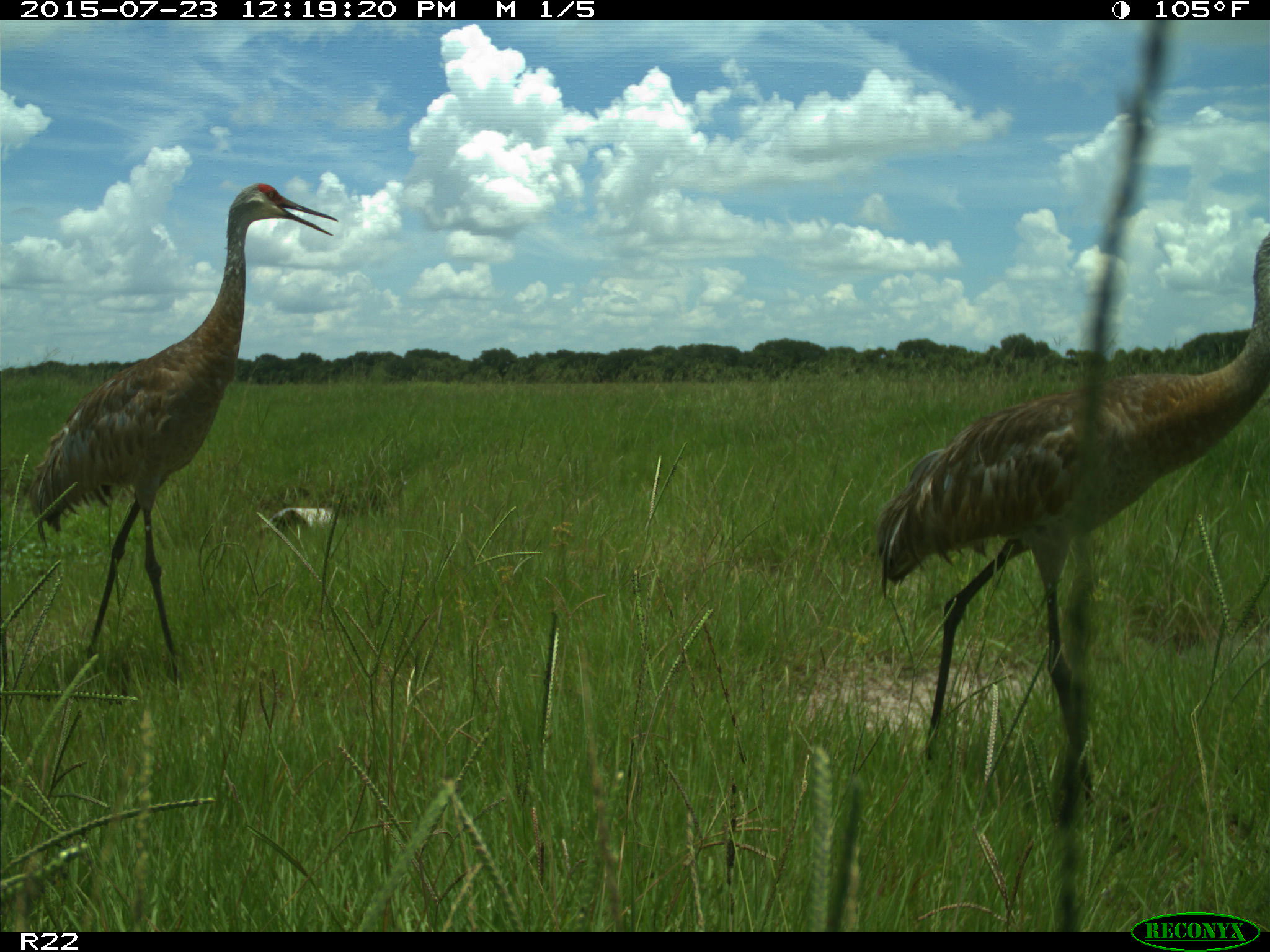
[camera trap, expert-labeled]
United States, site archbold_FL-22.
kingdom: Animalia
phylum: Chordata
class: Mammalia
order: Artiodactyla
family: Bovidae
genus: Bos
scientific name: Bos taurus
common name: domestic cow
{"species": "Bos taurus (domestic cow)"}